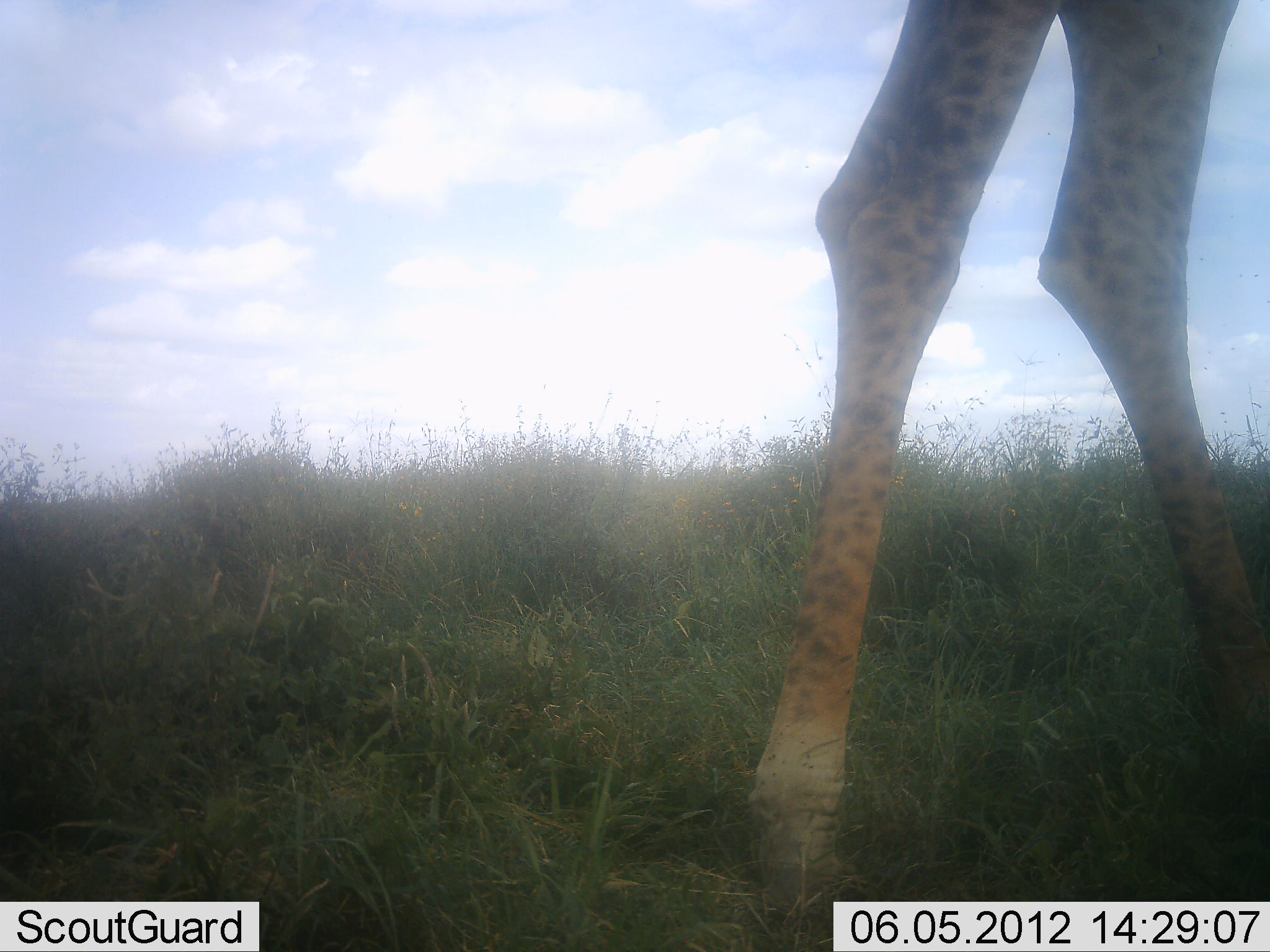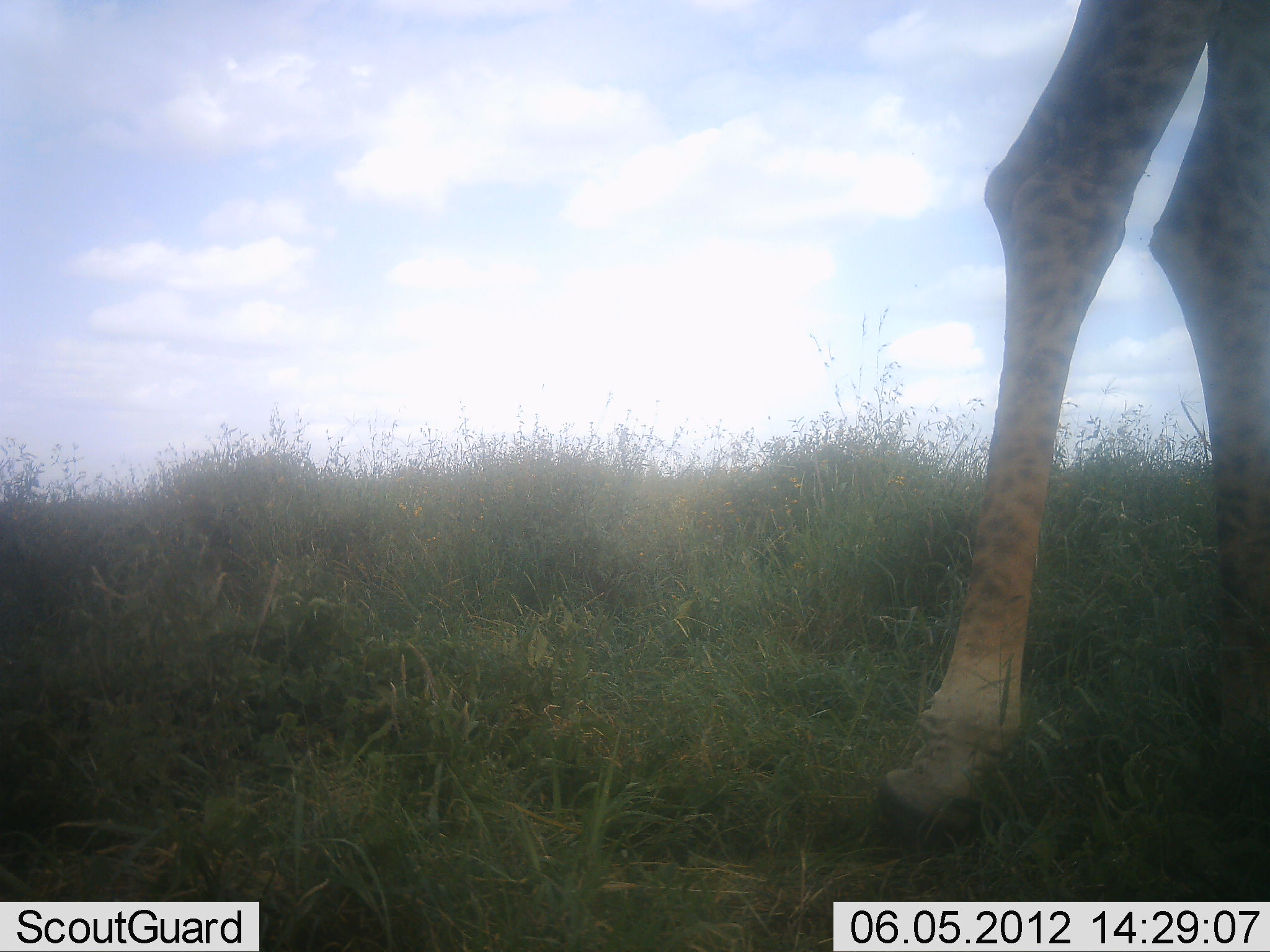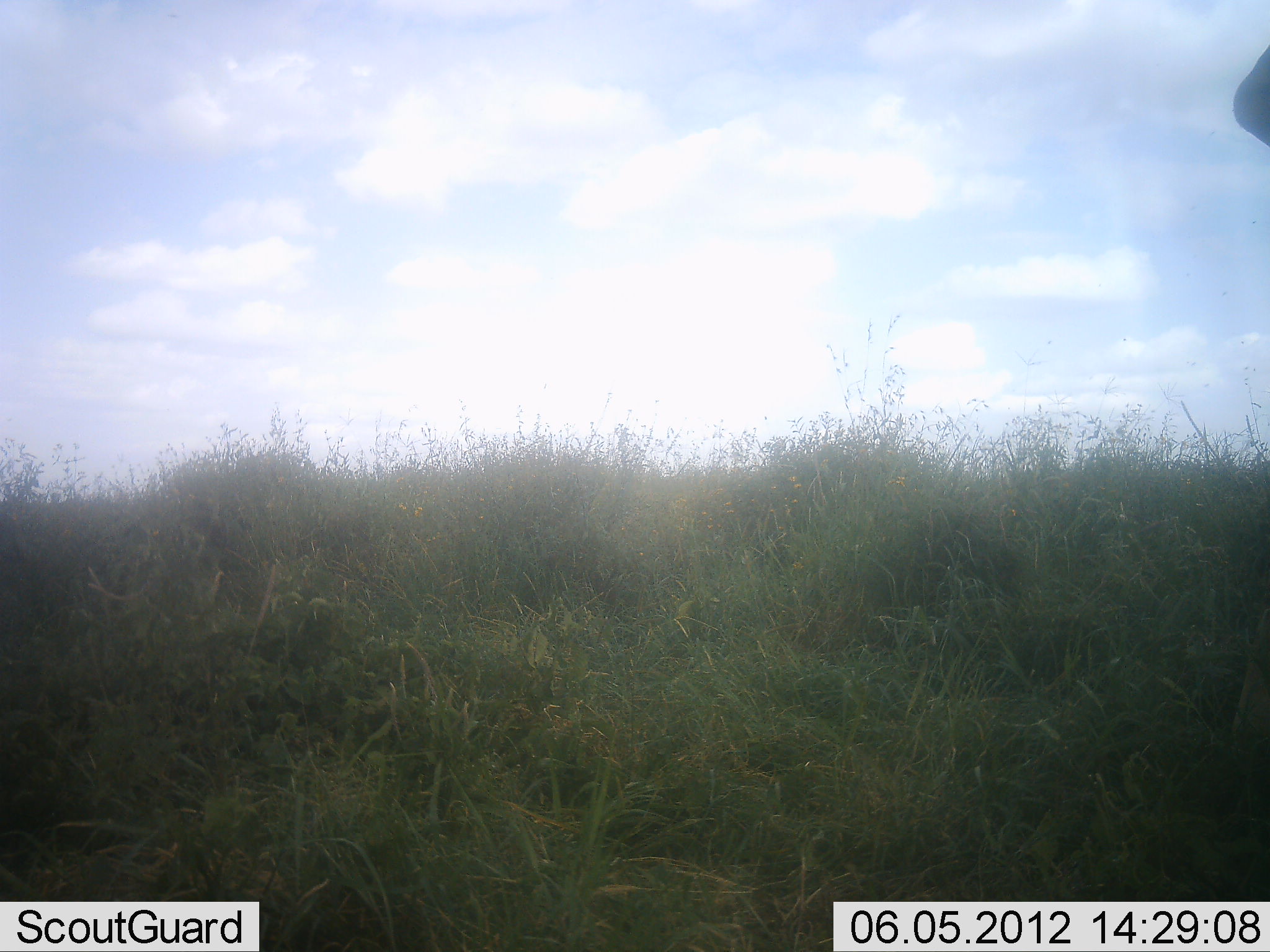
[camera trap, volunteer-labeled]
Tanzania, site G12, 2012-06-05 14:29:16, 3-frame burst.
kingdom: Animalia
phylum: Chordata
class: Mammalia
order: Artiodactyla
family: Giraffidae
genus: Giraffa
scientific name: Giraffa camelopardalis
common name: giraffe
Giraffe (Giraffa camelopardalis), count 1. Behavior (volunteer vote fractions): standing 20%, resting 0%, moving 80%, interacting 0%. Young present (vote fraction): 0%. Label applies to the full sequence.